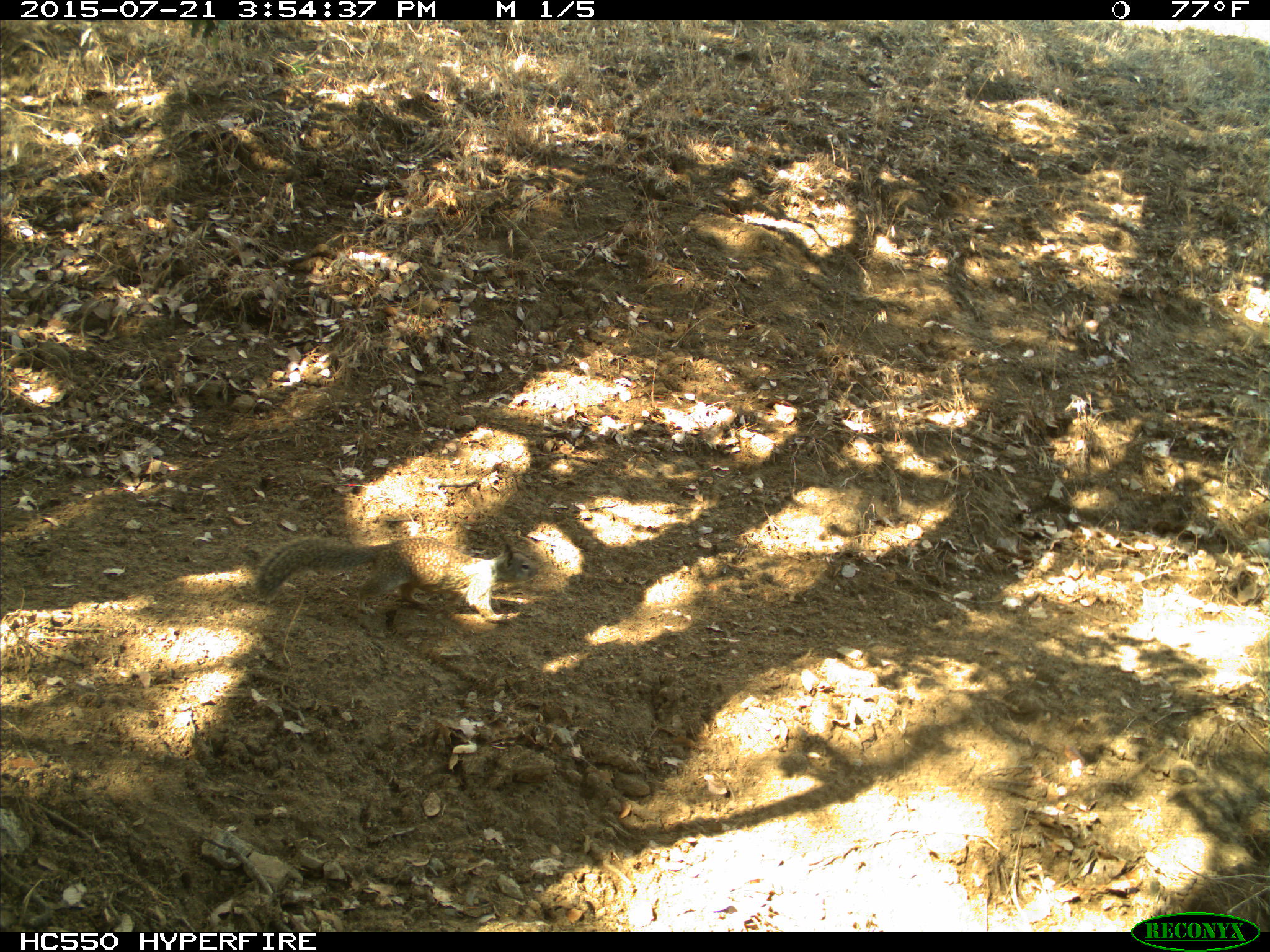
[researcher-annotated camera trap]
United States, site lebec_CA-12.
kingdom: Animalia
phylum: Chordata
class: Mammalia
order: Rodentia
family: Sciuridae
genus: Otospermophilus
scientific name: Otospermophilus beecheyi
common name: california ground squirrel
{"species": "Otospermophilus beecheyi (california ground squirrel)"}